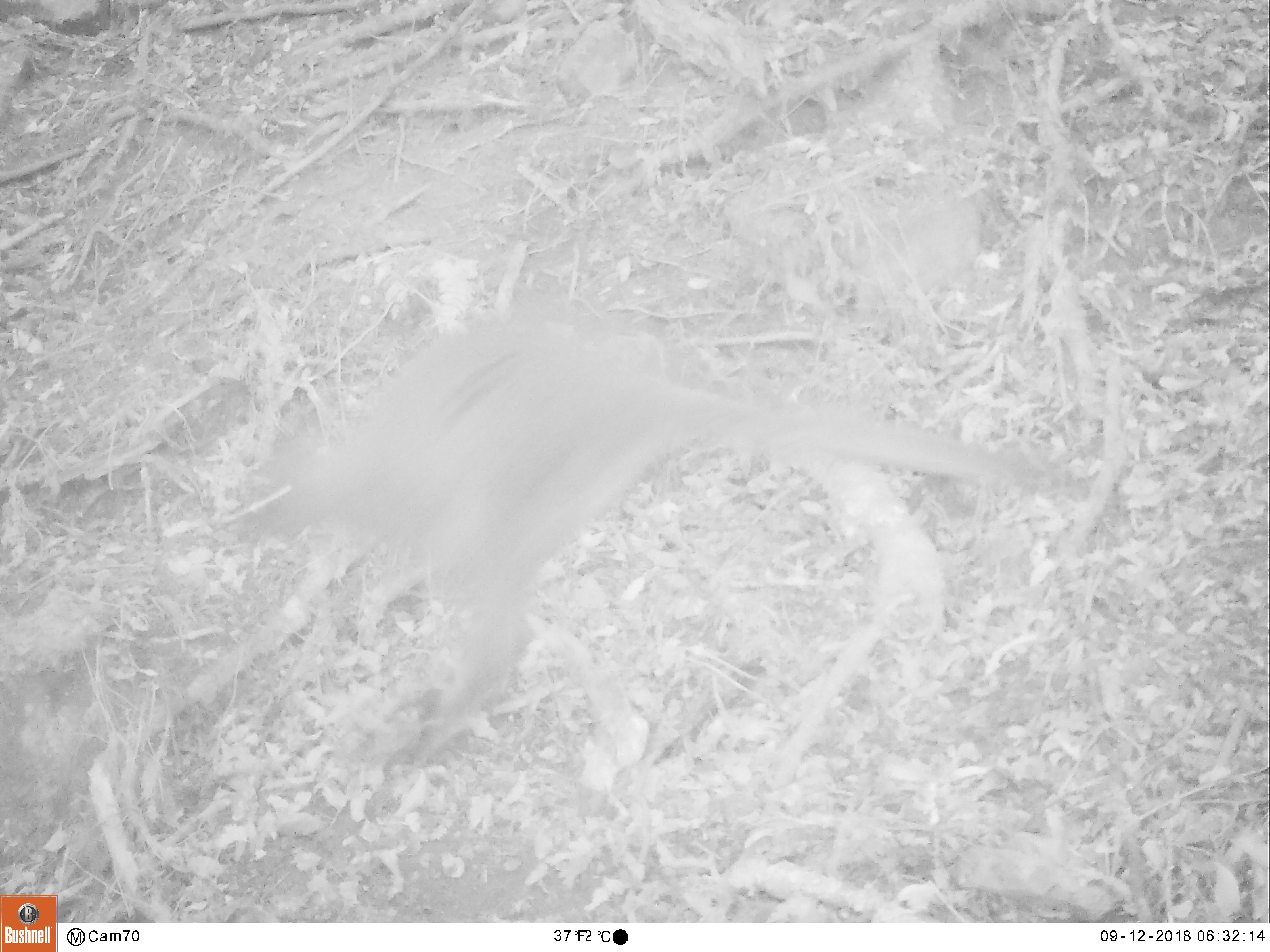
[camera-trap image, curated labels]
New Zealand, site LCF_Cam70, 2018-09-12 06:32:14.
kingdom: Animalia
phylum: Chordata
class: Mammalia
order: Diprotodontia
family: Macropodidae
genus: Notamacropus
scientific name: Notamacropus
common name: wallaby